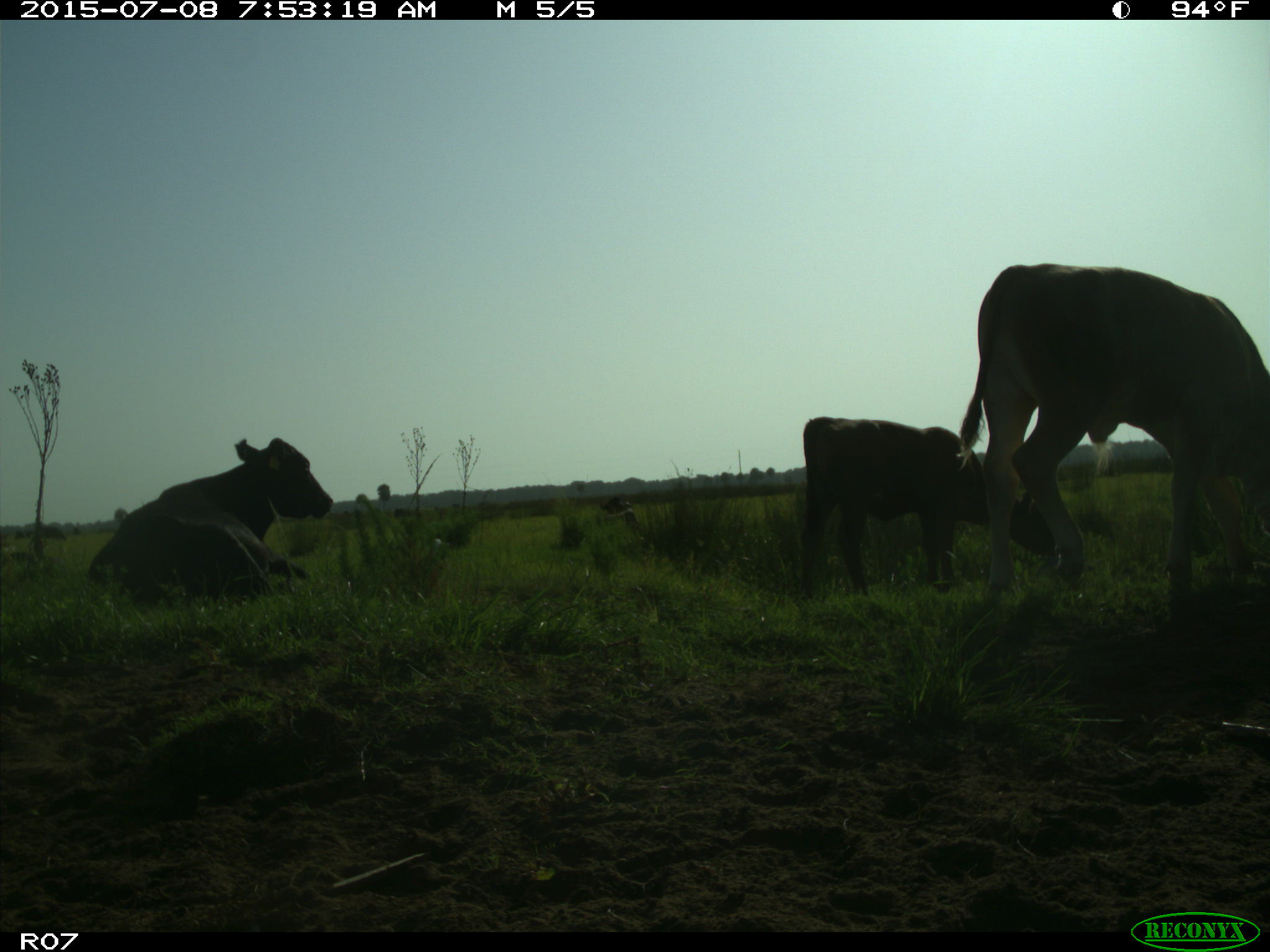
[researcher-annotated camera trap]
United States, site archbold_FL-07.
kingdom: Animalia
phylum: Chordata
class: Mammalia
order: Artiodactyla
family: Bovidae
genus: Bos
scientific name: Bos taurus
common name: domestic cow